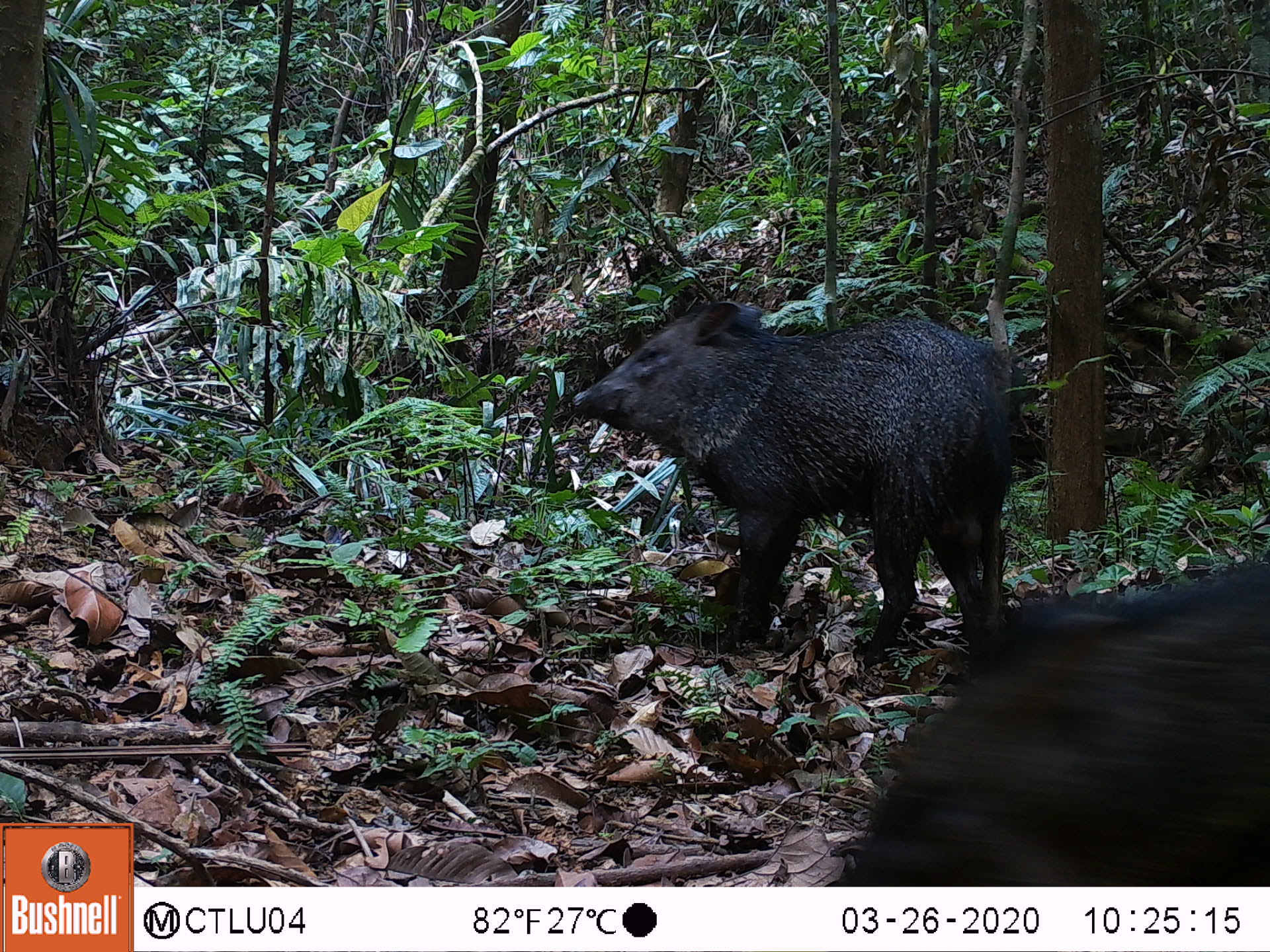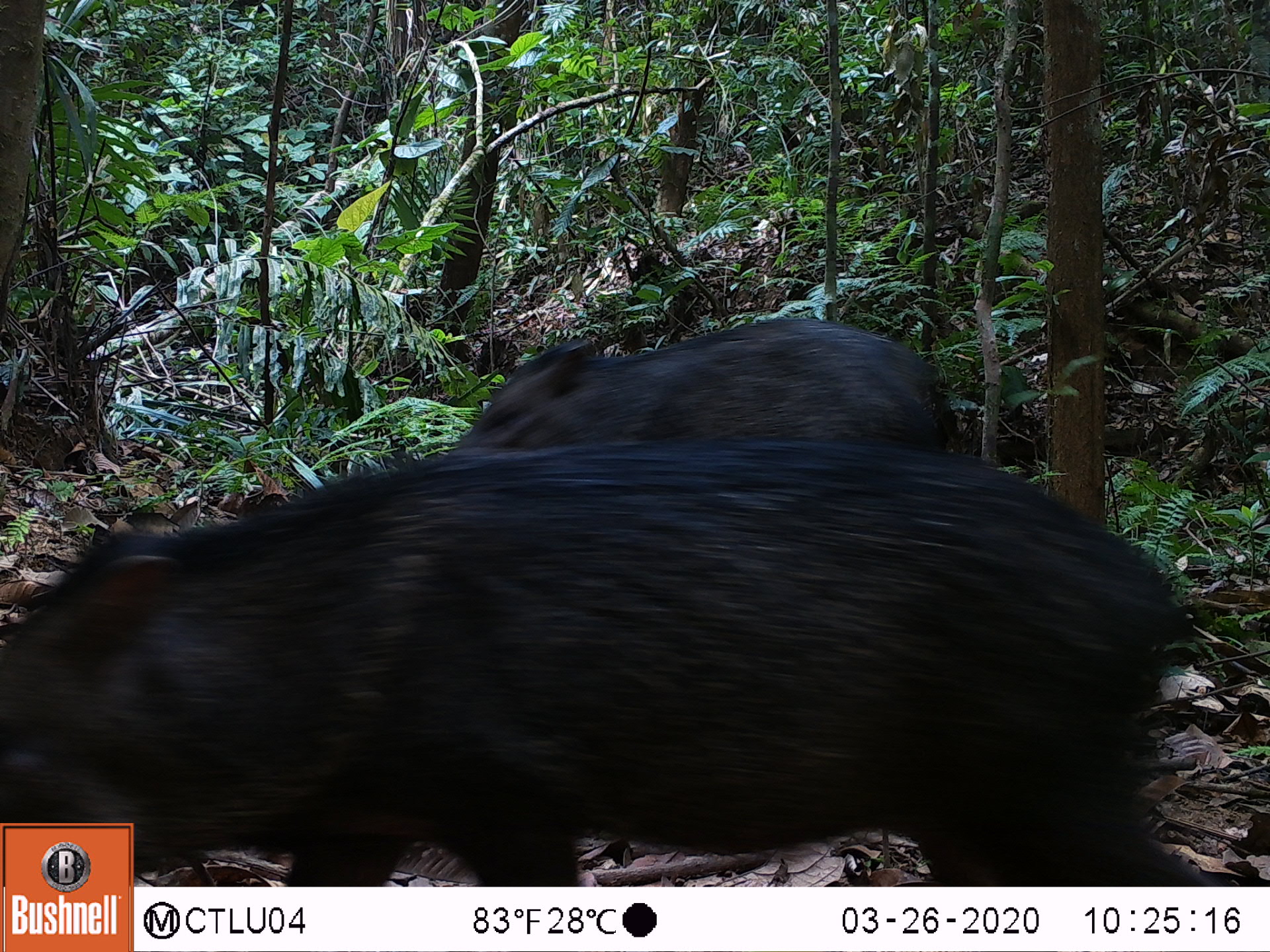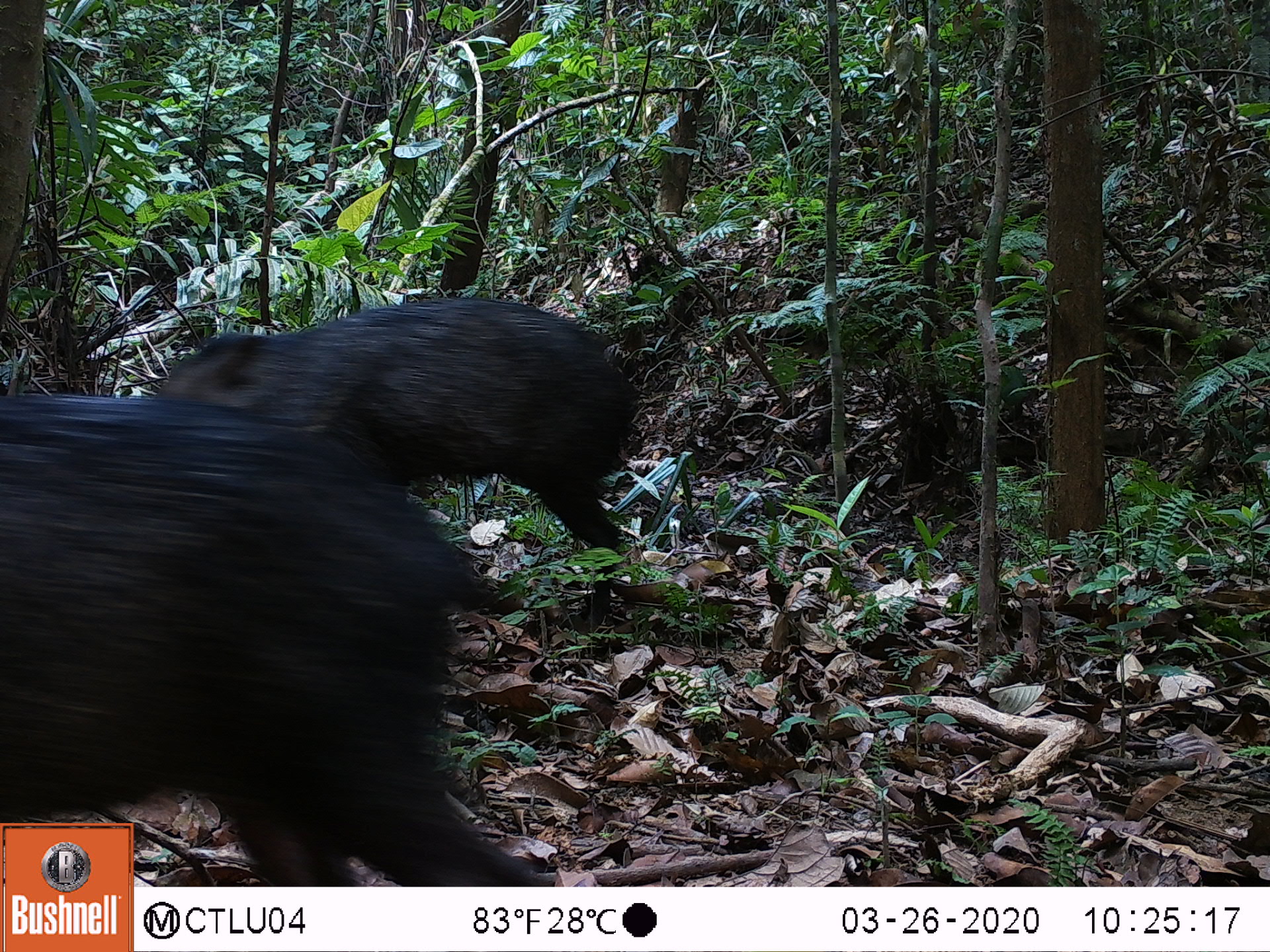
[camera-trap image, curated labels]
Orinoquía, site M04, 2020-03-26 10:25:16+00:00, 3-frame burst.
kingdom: Animalia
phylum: Chordata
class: Mammalia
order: Artiodactyla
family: Tayassuidae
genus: Pecari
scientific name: Pecari tajacu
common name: collared peccary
Collared peccary (Pecari tajacu).